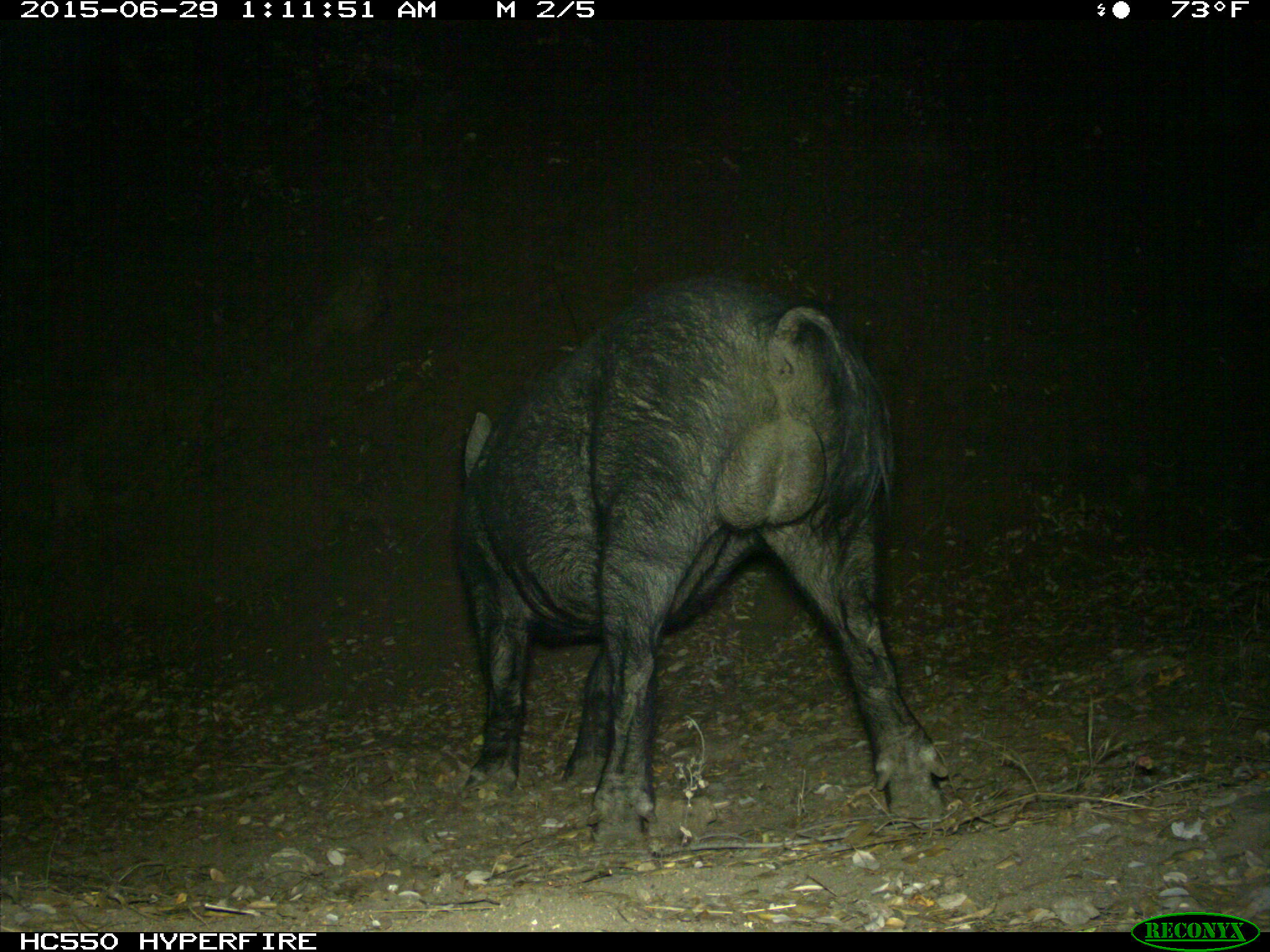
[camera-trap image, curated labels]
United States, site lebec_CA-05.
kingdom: Animalia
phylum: Chordata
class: Mammalia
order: Artiodactyla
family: Suidae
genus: Sus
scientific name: Sus scrofa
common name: wild boar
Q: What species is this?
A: Sus scrofa (wild boar).